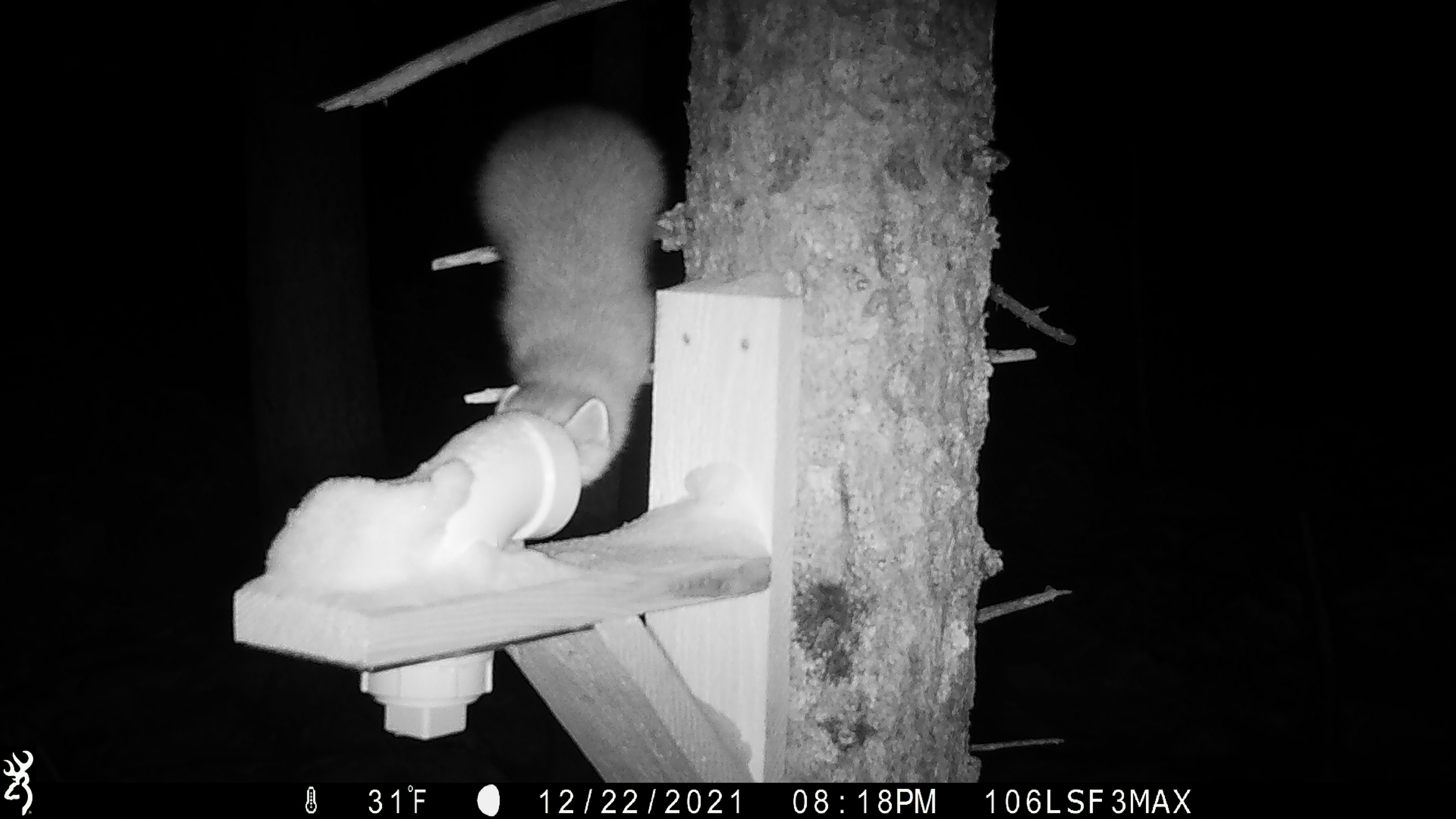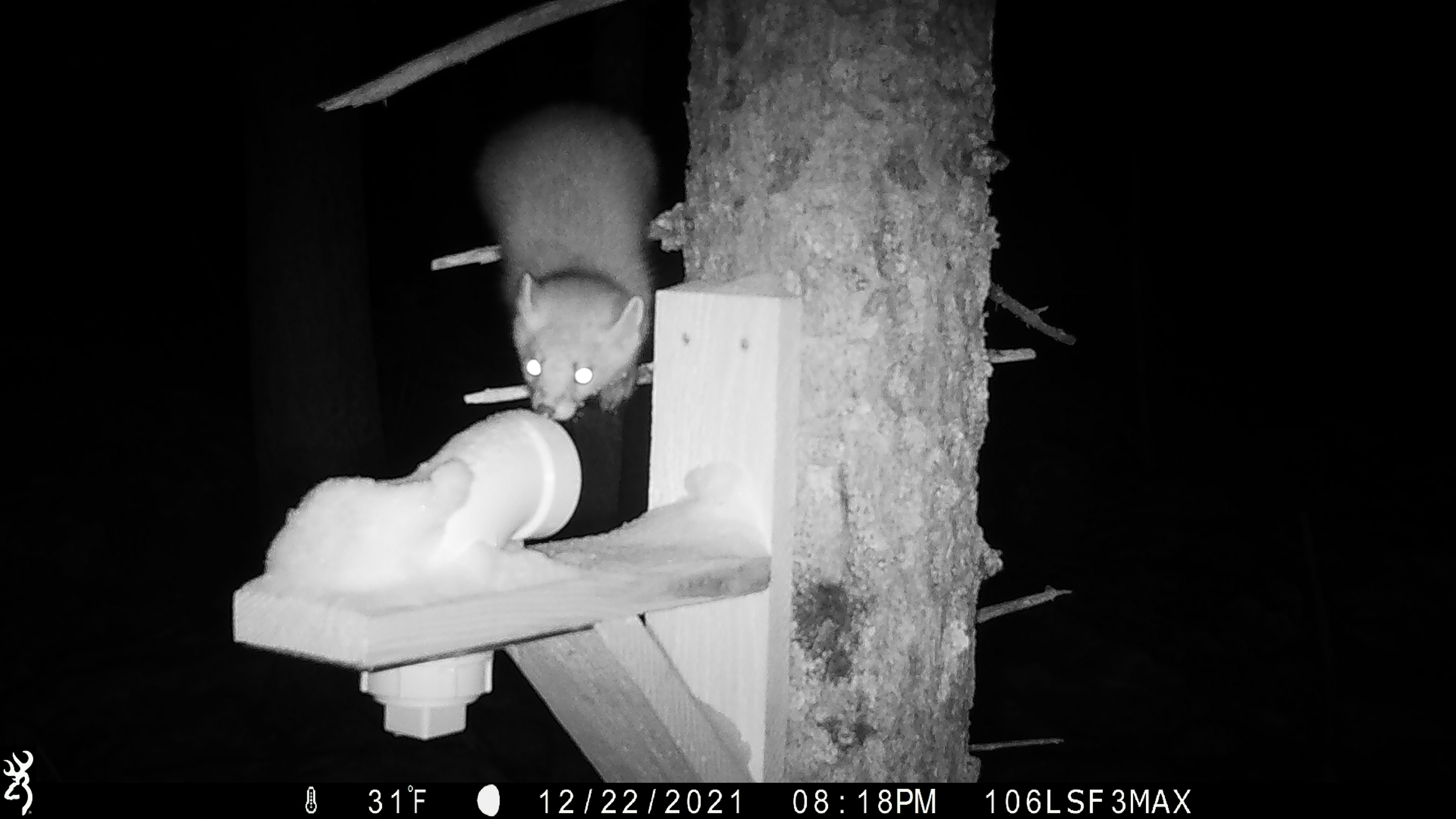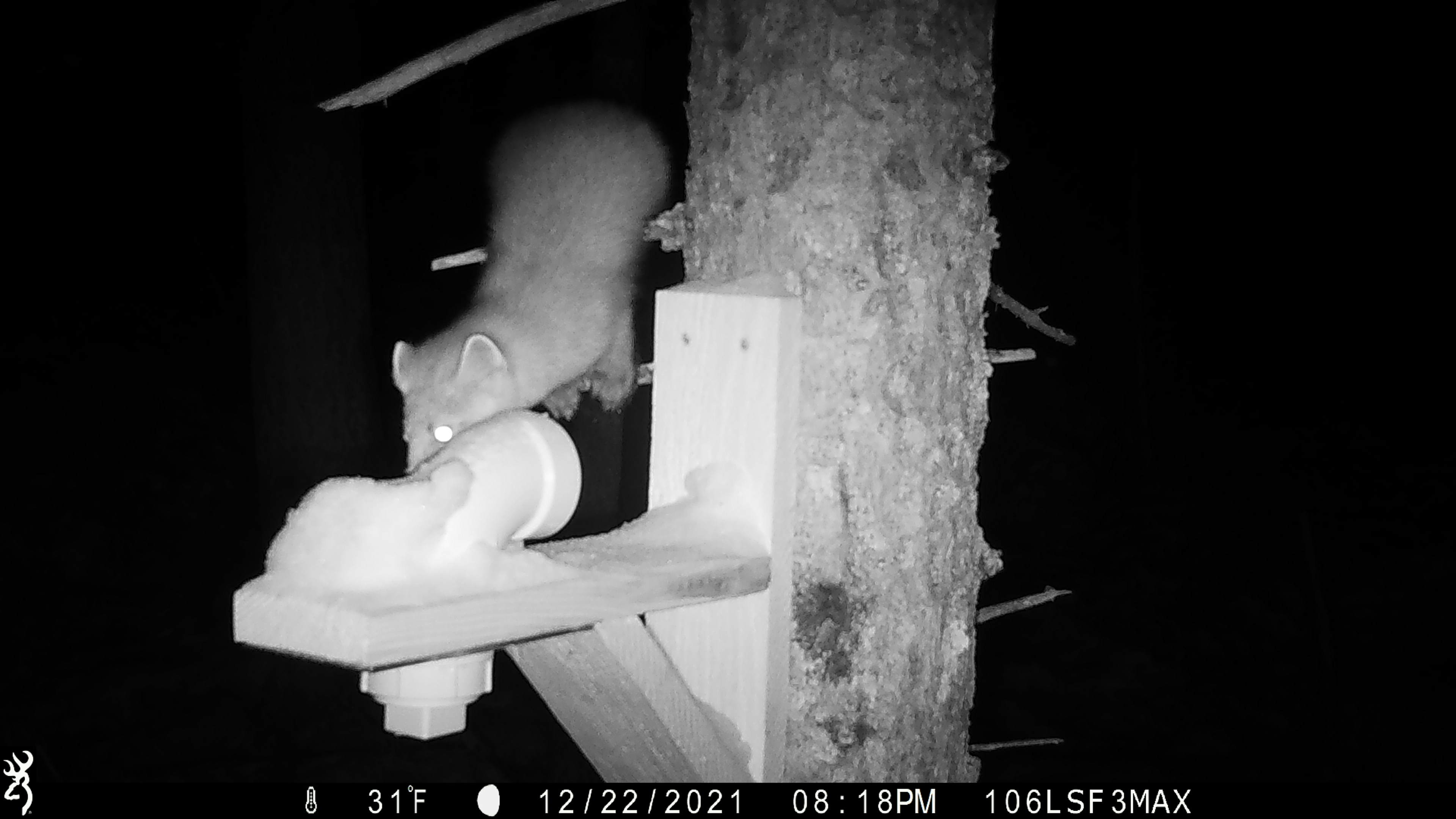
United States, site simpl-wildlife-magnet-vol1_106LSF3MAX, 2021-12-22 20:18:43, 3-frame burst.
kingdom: Animalia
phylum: Chordata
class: Mammalia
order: Carnivora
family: Mustelidae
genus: Martes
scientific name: Martes americana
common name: american marten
American marten (Martes americana).